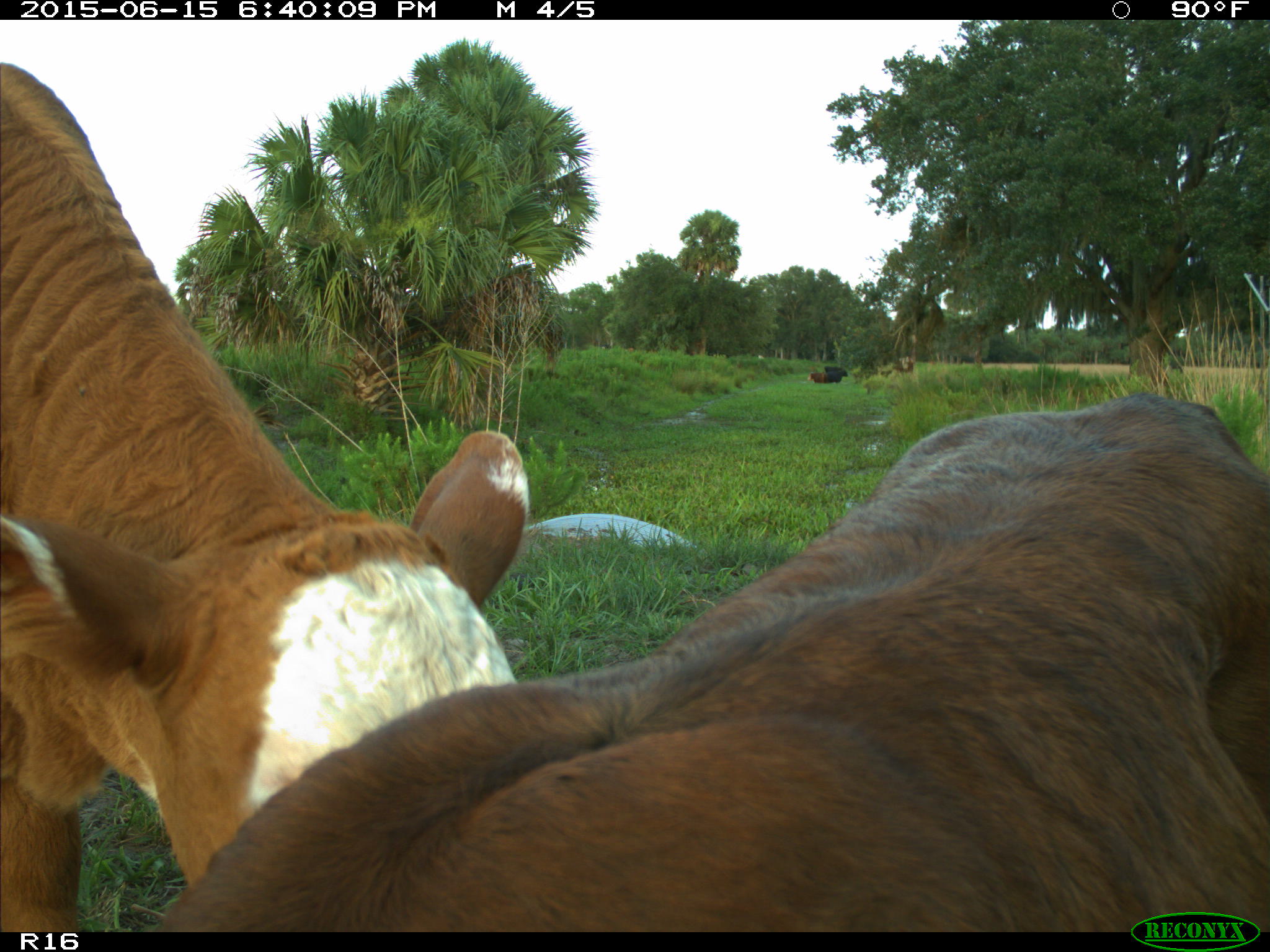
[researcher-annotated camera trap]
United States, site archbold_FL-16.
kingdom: Animalia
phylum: Chordata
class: Mammalia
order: Artiodactyla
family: Bovidae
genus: Bos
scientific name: Bos taurus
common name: domestic cow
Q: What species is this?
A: Bos taurus (domestic cow).